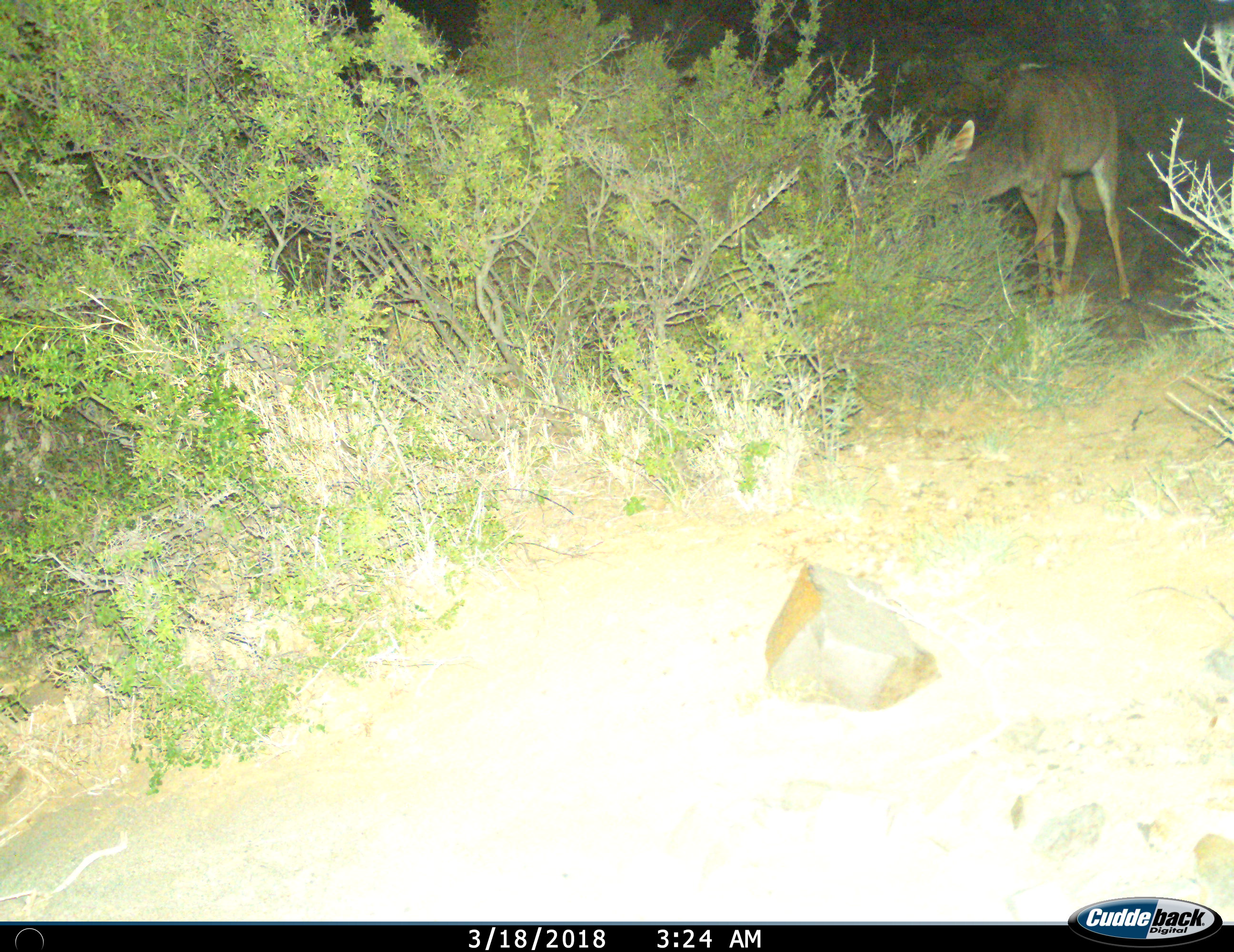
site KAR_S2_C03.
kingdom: Animalia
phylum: Chordata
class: Mammalia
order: Artiodactyla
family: Bovidae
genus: Tragelaphus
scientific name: Tragelaphus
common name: kudu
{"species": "kudu (Tragelaphus)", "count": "1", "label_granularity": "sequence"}